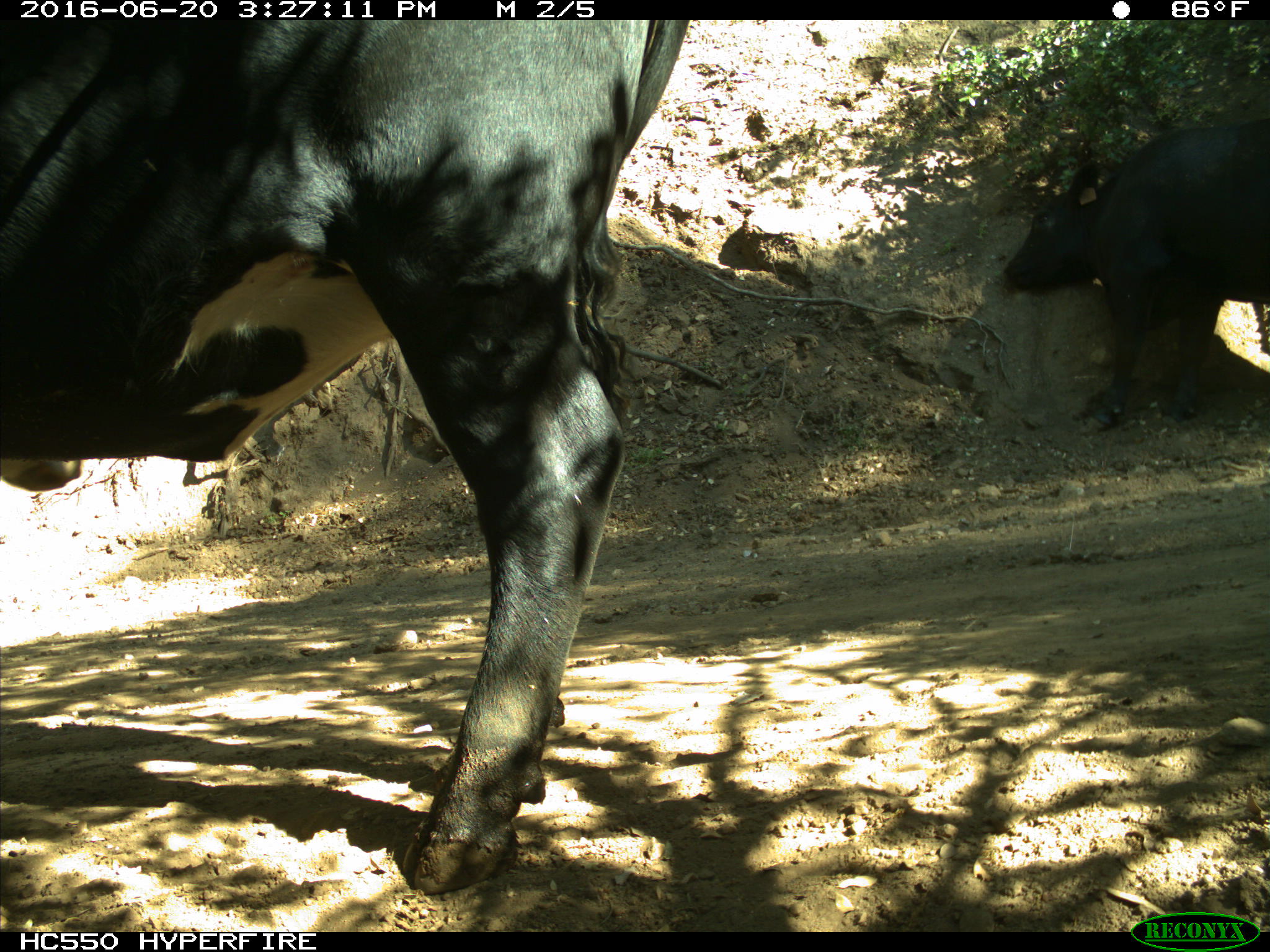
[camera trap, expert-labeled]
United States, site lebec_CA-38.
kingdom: Animalia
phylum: Chordata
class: Mammalia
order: Artiodactyla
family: Bovidae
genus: Bos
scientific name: Bos taurus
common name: domestic cow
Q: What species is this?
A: Bos taurus (domestic cow).